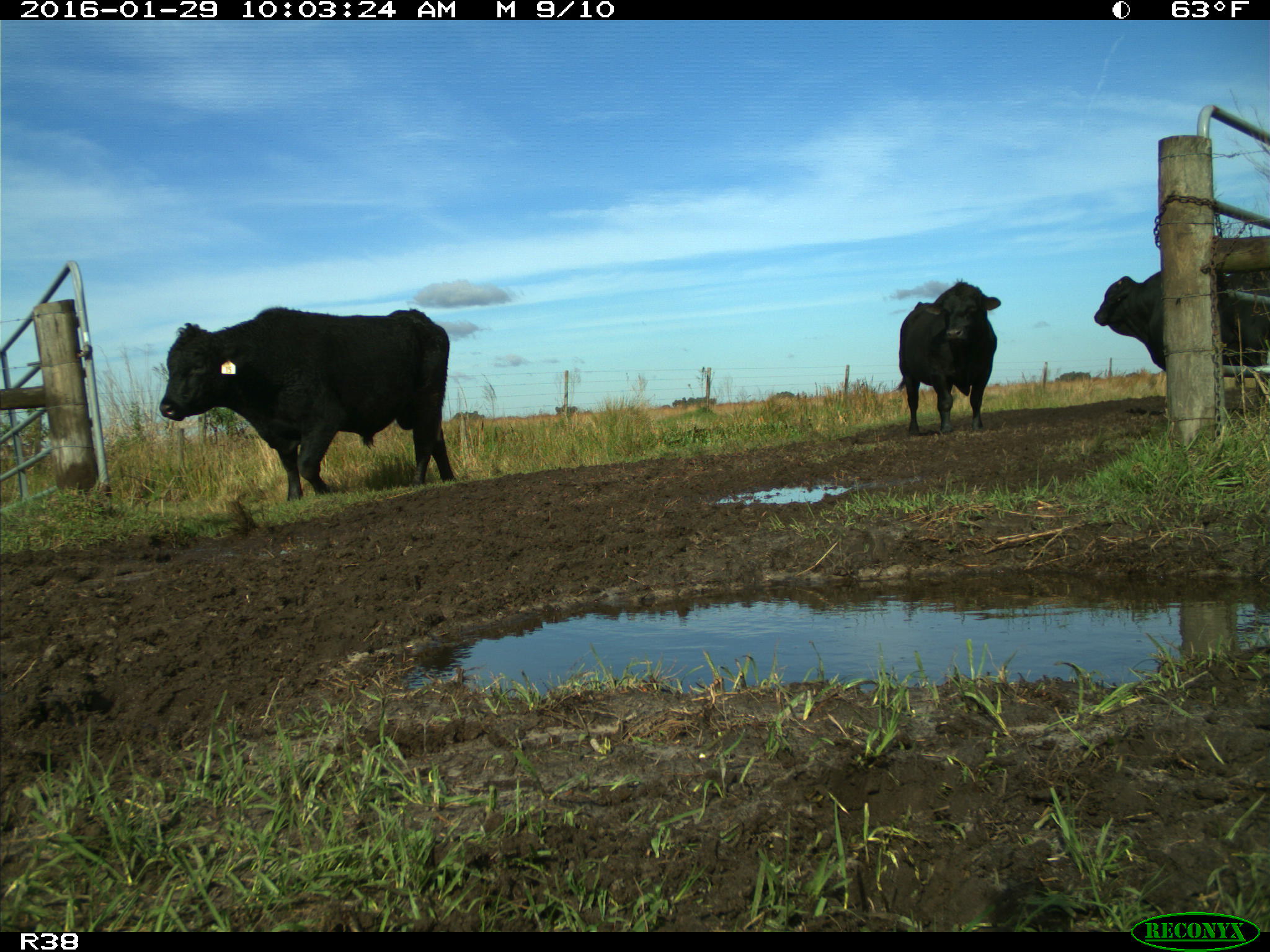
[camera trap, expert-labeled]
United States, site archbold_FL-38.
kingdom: Animalia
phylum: Chordata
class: Mammalia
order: Artiodactyla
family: Bovidae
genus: Bos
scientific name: Bos taurus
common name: domestic cow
Bos taurus (domestic cow).